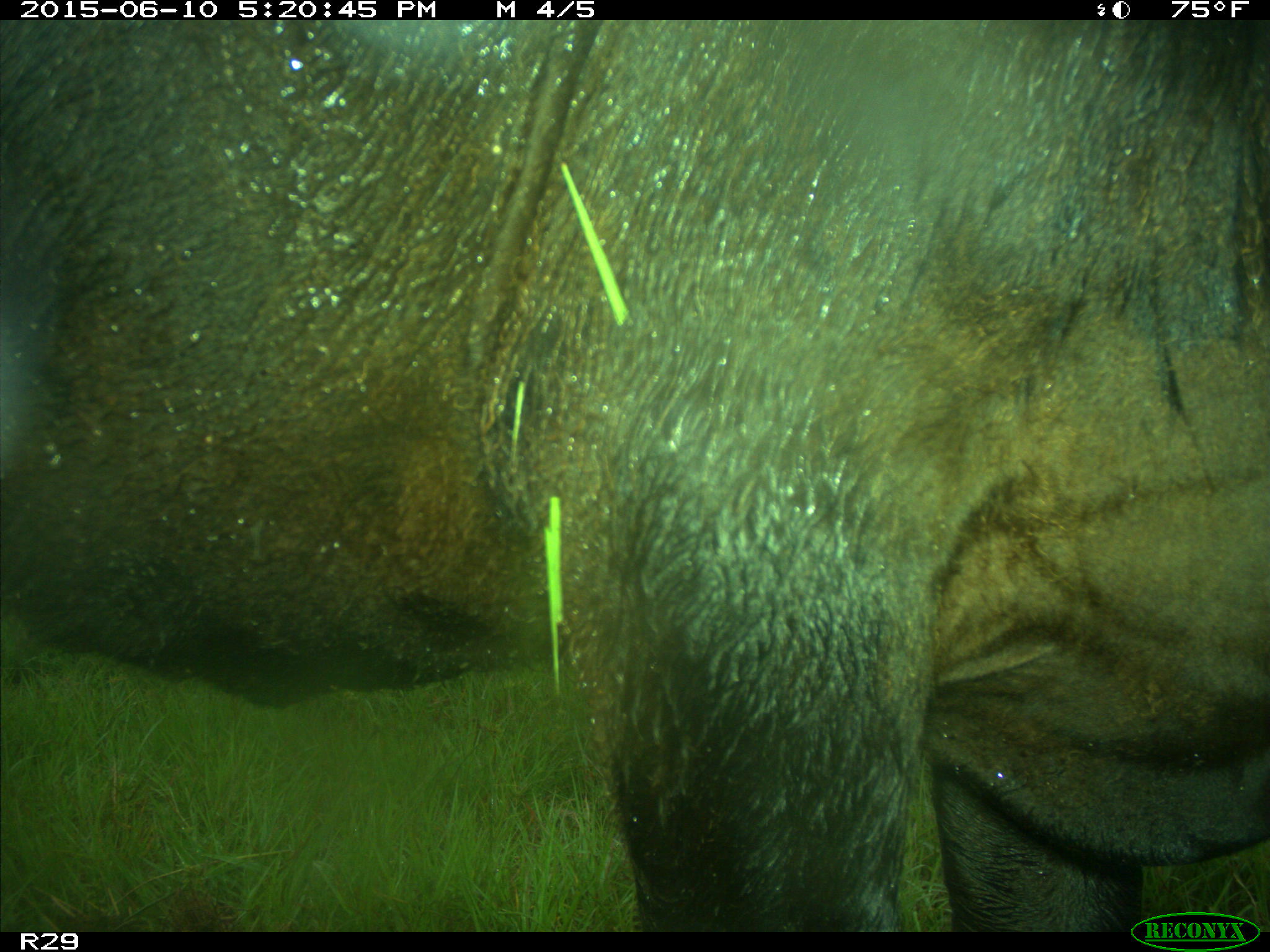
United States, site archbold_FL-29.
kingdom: Animalia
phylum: Chordata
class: Mammalia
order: Artiodactyla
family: Bovidae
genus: Bos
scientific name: Bos taurus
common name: domestic cow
Bos taurus (domestic cow).